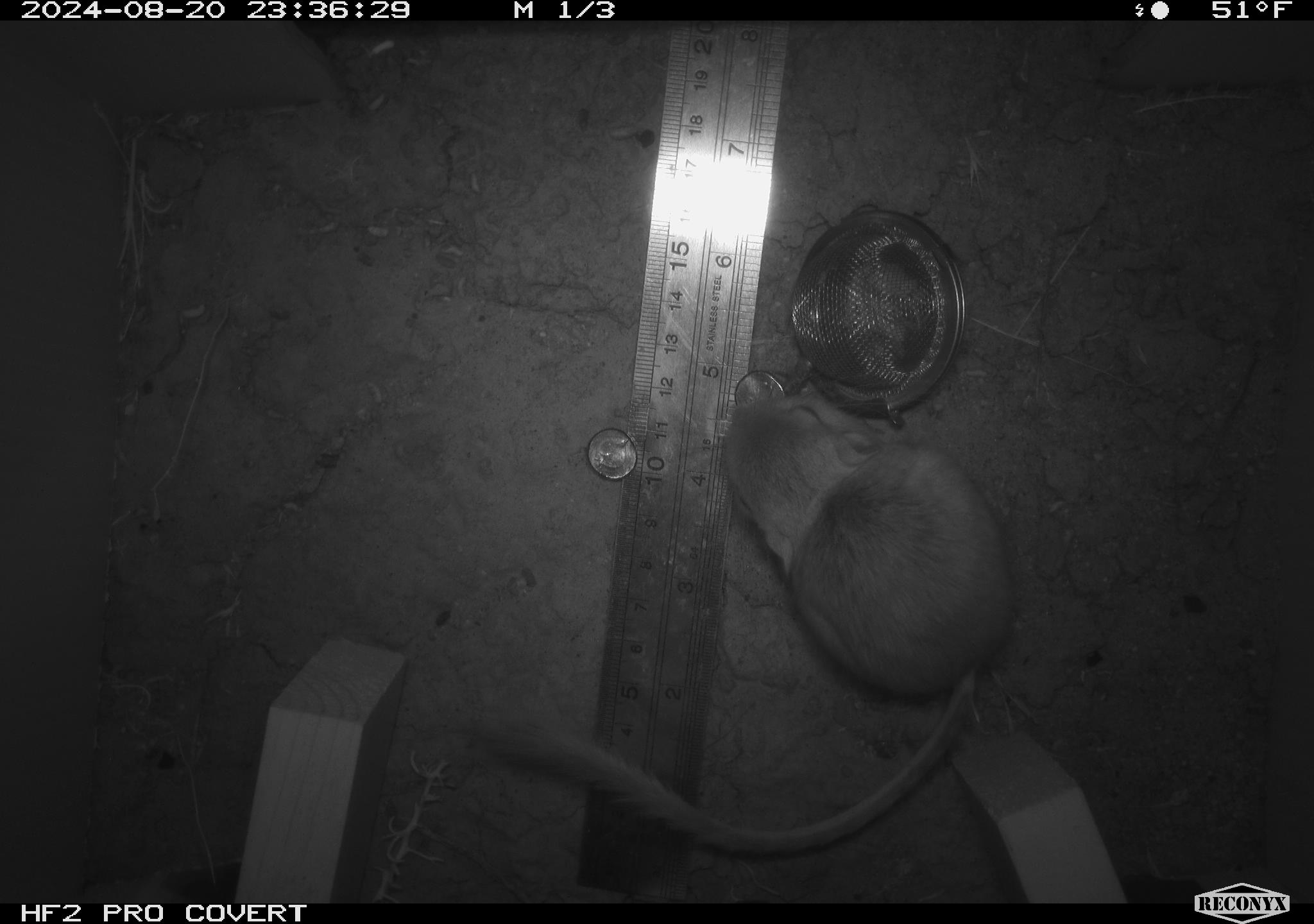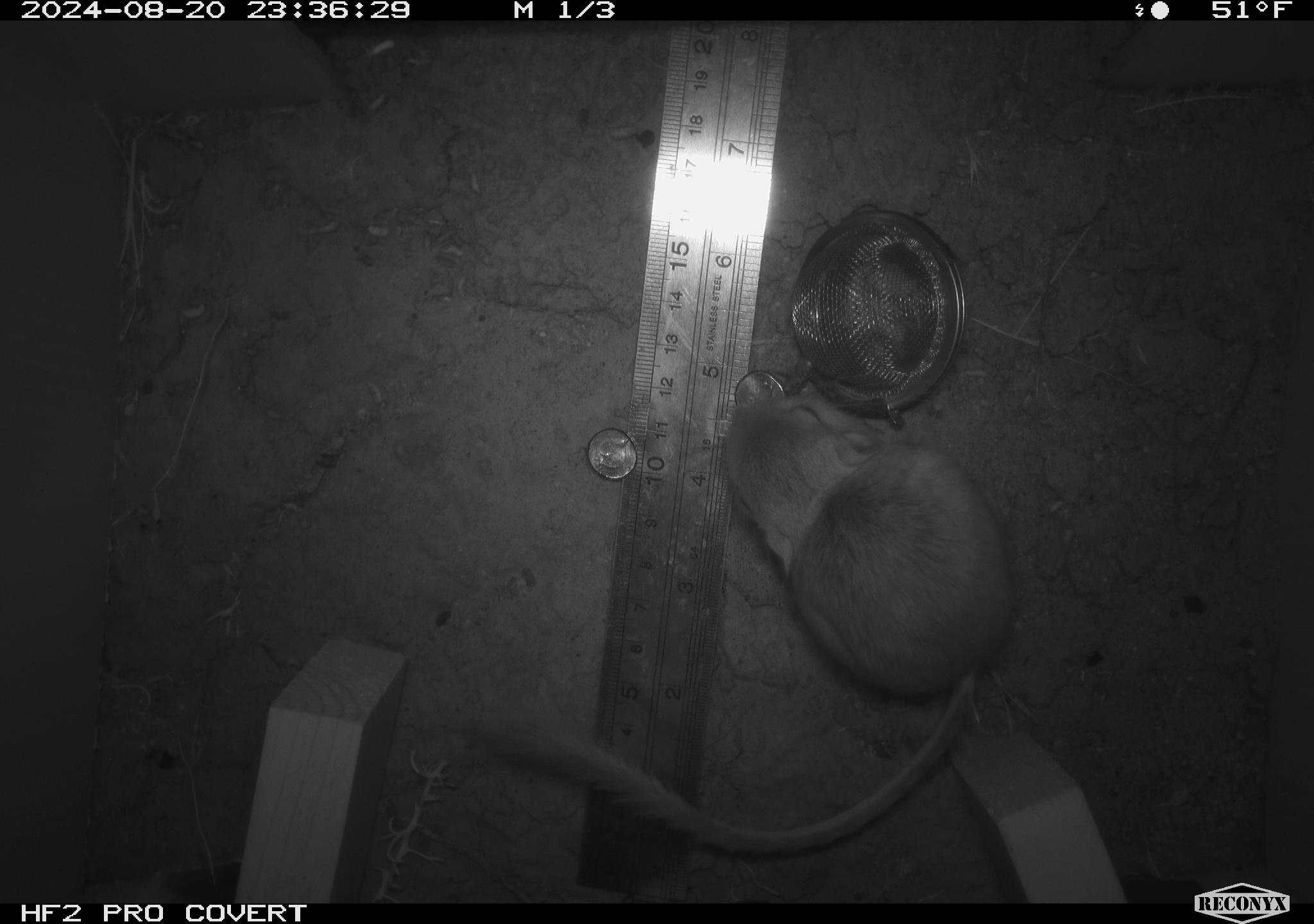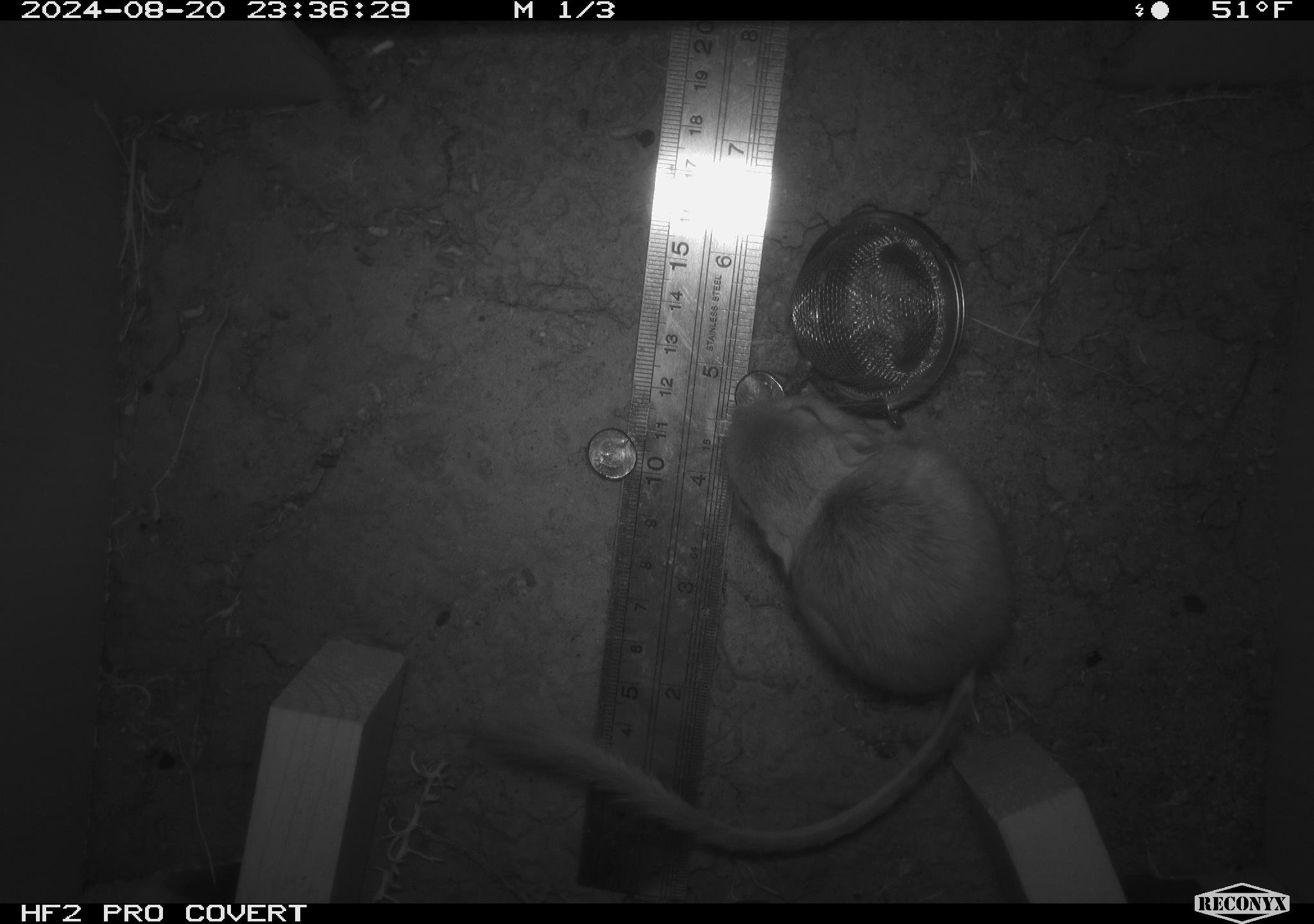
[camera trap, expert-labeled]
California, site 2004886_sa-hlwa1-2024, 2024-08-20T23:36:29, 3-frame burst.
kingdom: Animalia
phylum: Chordata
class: Mammalia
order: Rodentia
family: Heteromyidae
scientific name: Heteromyidae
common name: kangaroo rats and pocket mice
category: heteromyidae family